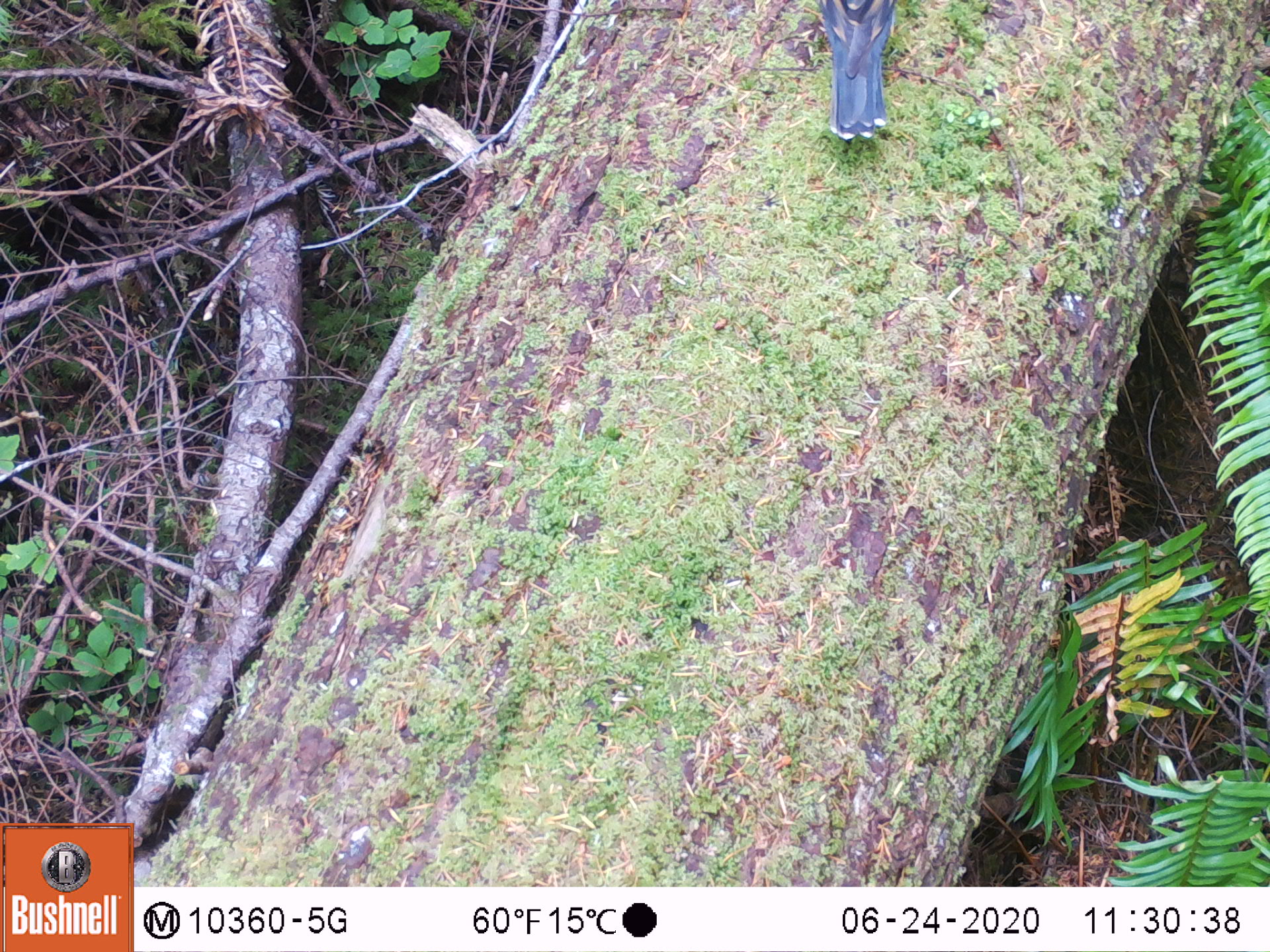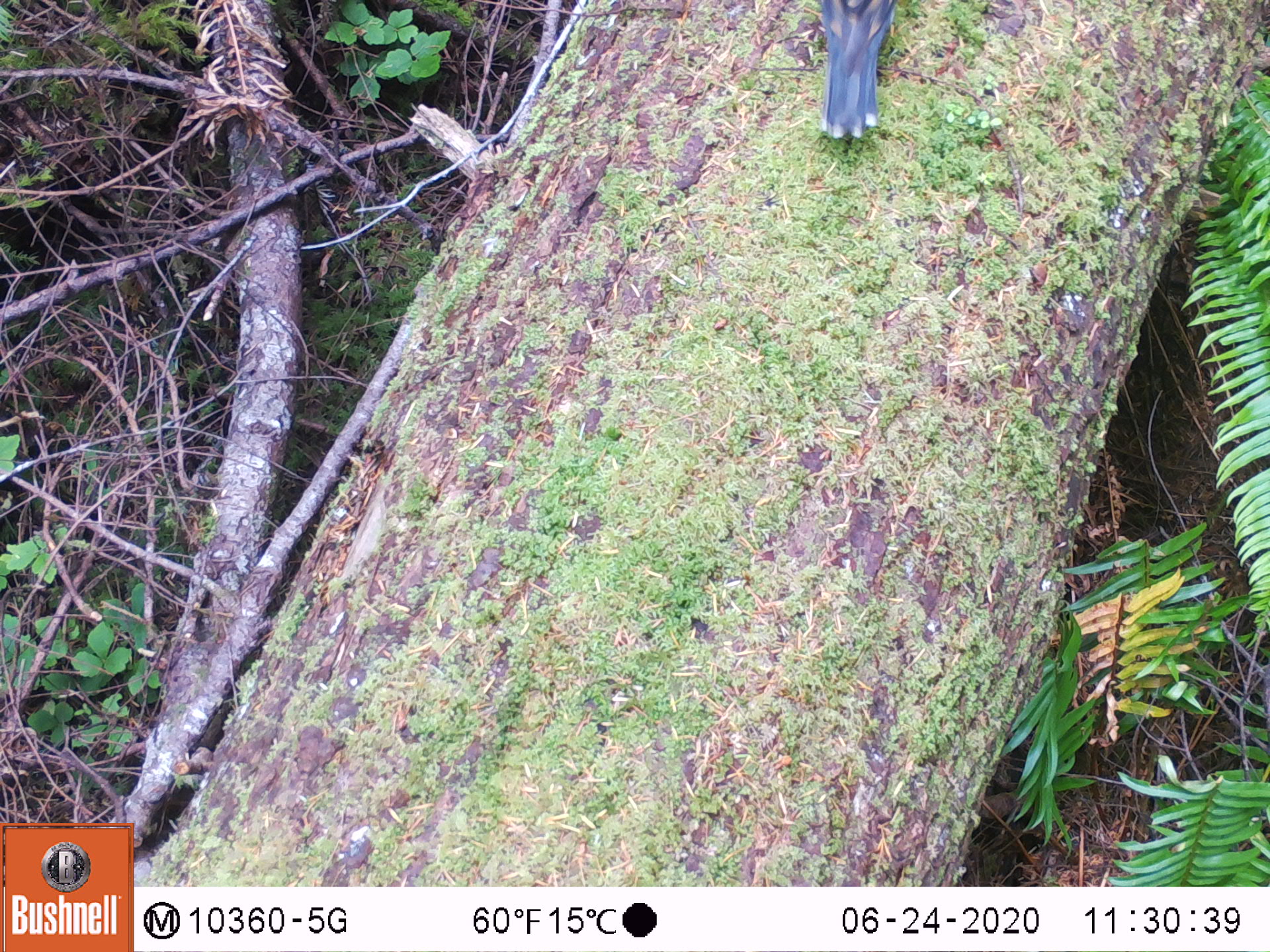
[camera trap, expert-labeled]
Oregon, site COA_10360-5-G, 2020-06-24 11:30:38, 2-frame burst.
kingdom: Animalia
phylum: Chordata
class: Aves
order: Passeriformes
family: Turdidae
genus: Ixoreus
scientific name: Ixoreus naevius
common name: varied thrush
Varied thrush (Ixoreus naevius).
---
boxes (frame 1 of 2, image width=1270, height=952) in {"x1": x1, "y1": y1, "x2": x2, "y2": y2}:
varied thrush: {"x1": 807, "y1": 0, "x2": 907, "y2": 151}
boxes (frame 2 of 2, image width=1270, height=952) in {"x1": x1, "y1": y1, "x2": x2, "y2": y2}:
varied thrush: {"x1": 812, "y1": 0, "x2": 900, "y2": 151}